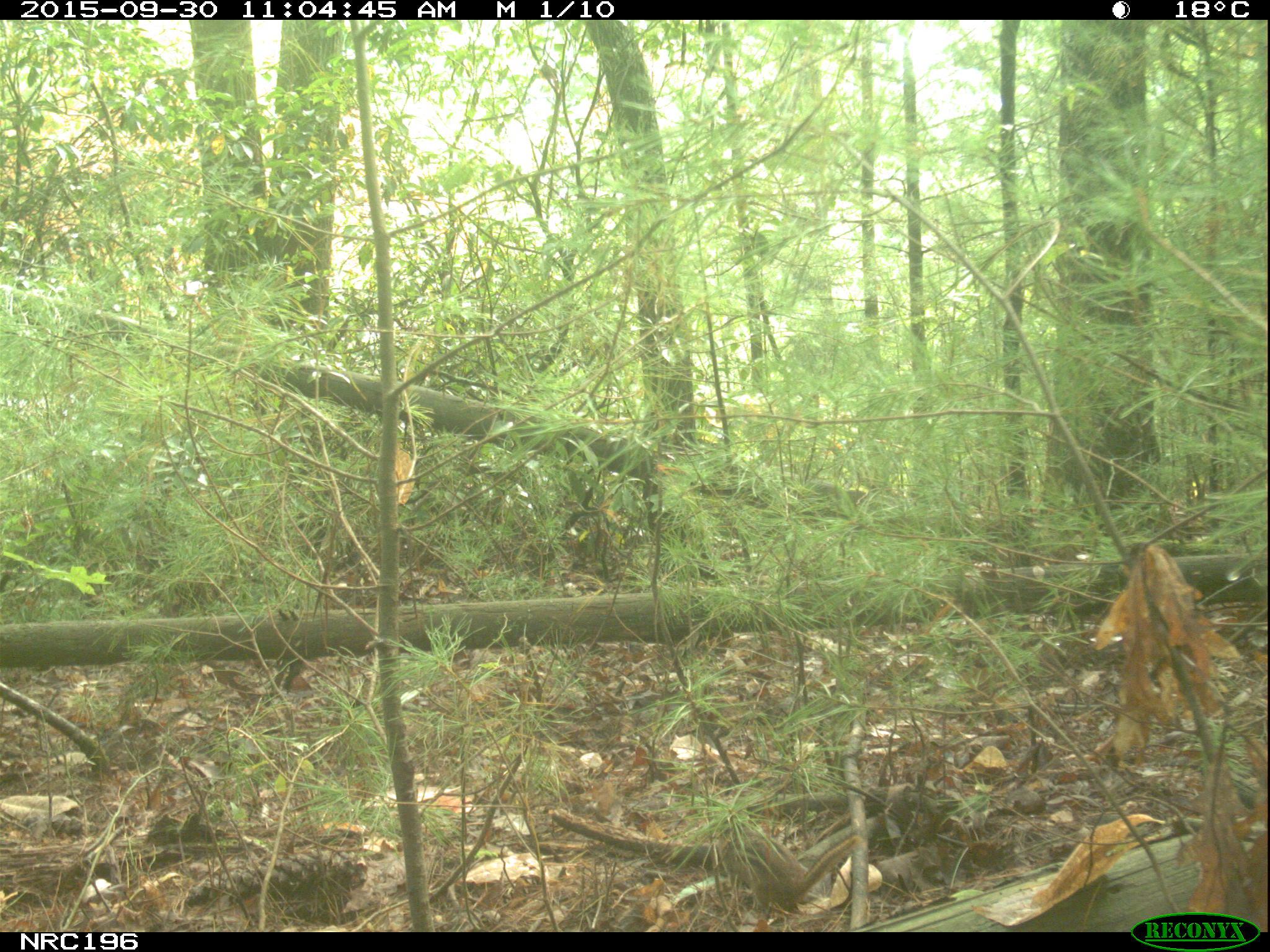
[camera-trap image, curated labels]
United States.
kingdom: Animalia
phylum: Chordata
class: Mammalia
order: Rodentia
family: Sciuridae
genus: Tamias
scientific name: Tamias striatus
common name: eastern chipmunk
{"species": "Eastern Chipmunk (Tamias striatus)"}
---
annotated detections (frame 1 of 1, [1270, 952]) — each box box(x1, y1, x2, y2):
Eastern Chipmunk: box(716, 809, 877, 912)